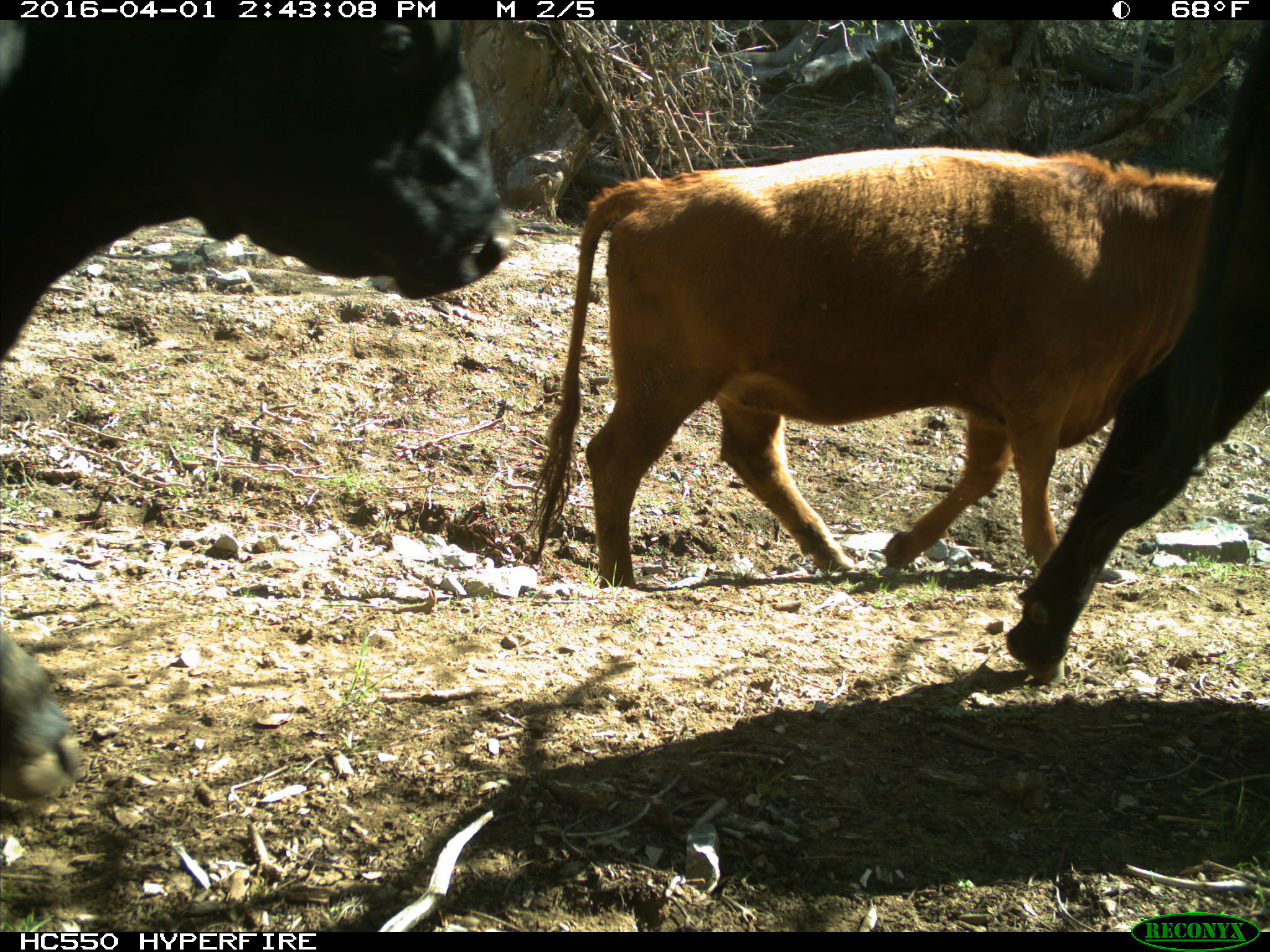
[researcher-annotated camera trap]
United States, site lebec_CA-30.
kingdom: Animalia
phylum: Chordata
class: Mammalia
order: Artiodactyla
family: Bovidae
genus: Bos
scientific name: Bos taurus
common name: domestic cow